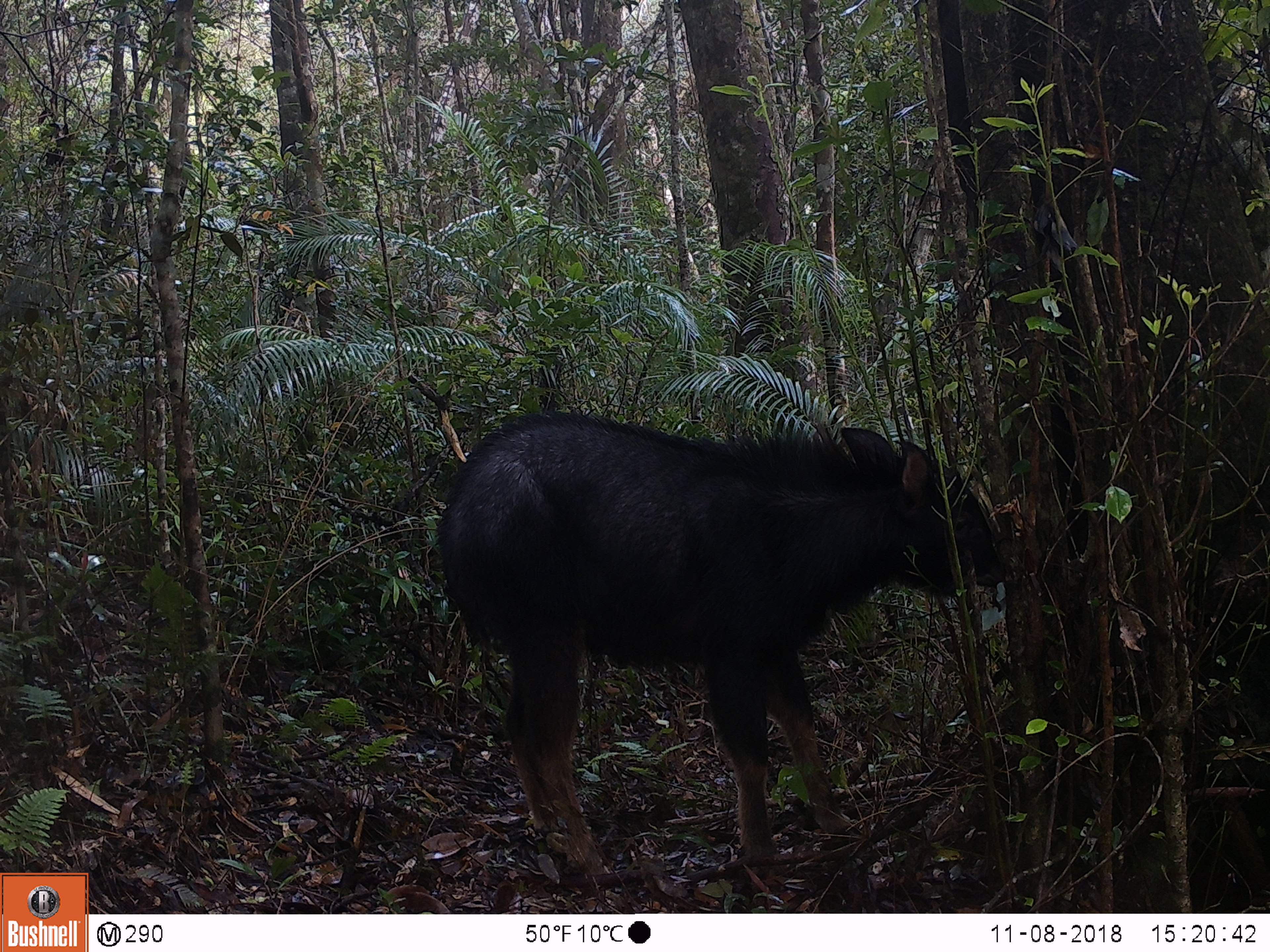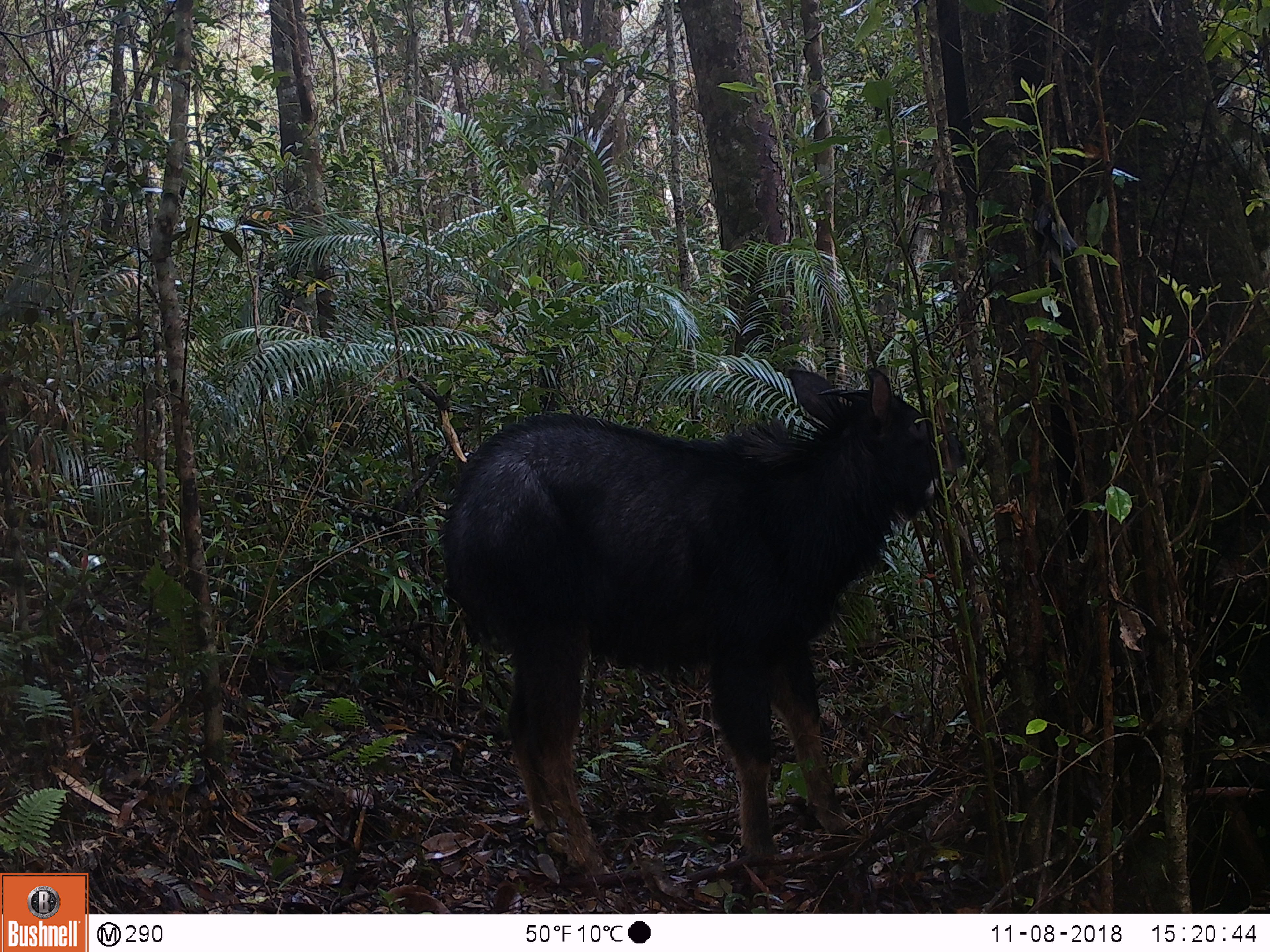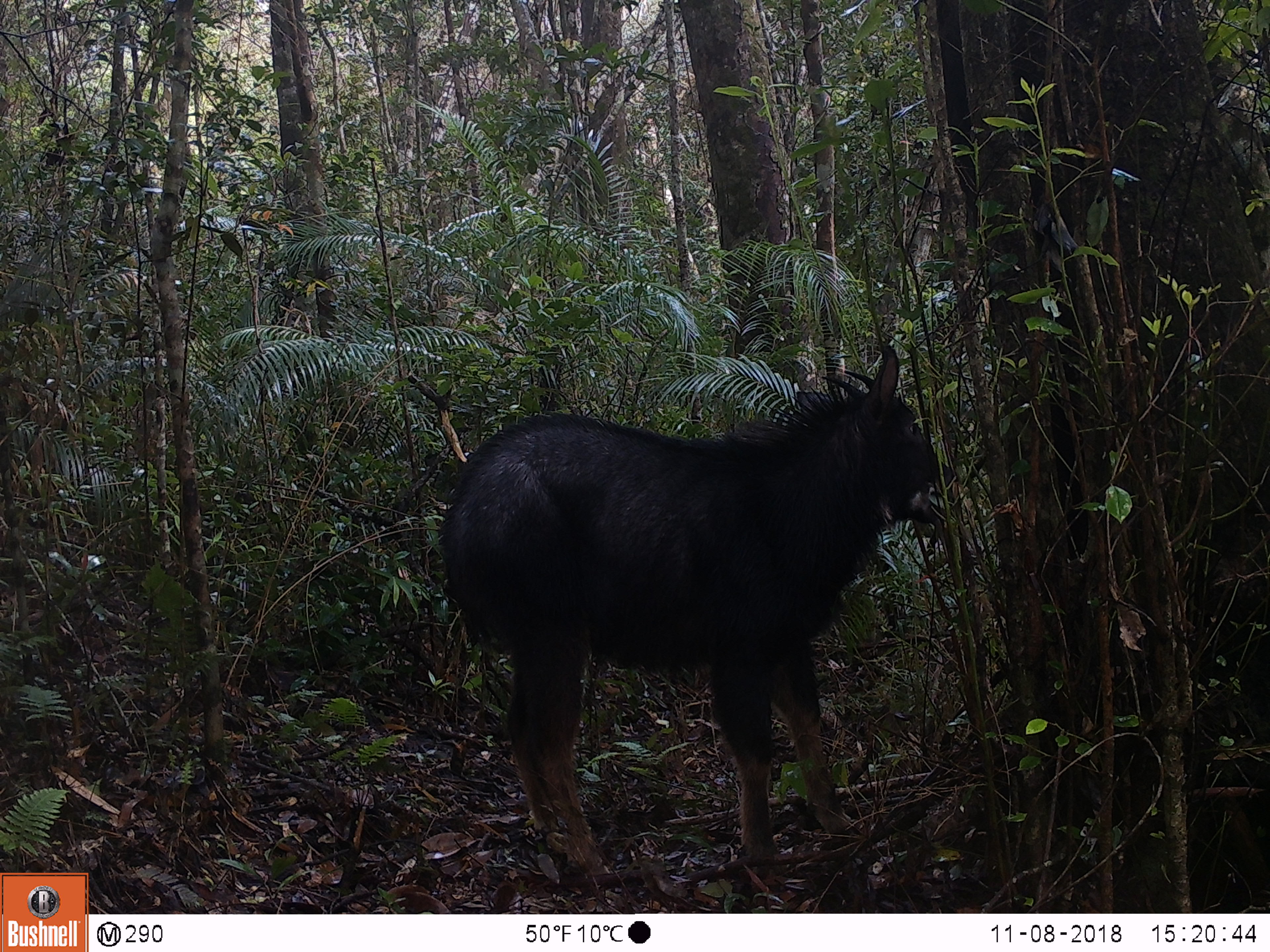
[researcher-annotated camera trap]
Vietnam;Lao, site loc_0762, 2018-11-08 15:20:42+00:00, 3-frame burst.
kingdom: Animalia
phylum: Chordata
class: Mammalia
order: Artiodactyla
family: Bovidae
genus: Capricornis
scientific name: Capricornis sumatraensis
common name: chinese serow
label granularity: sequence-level